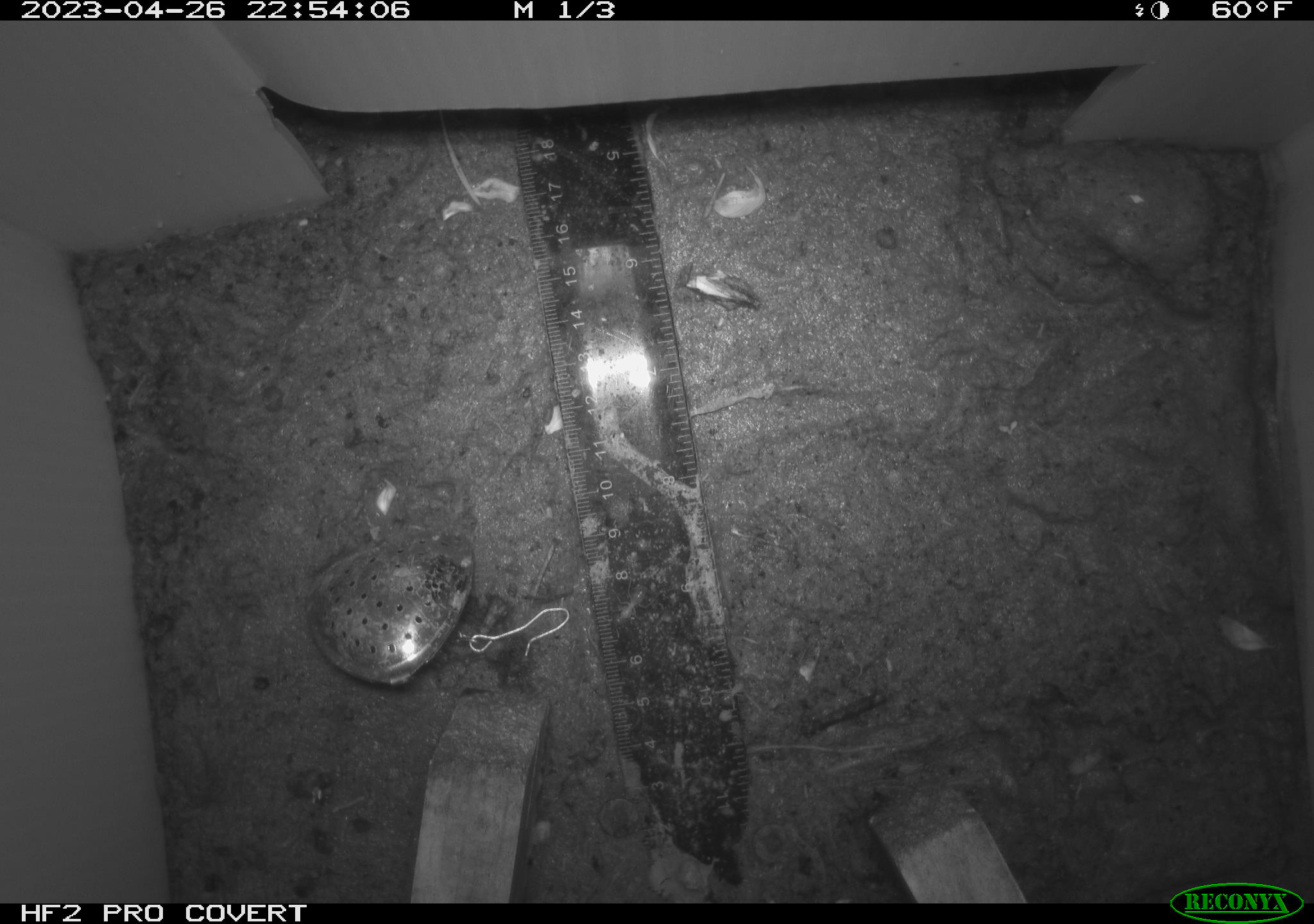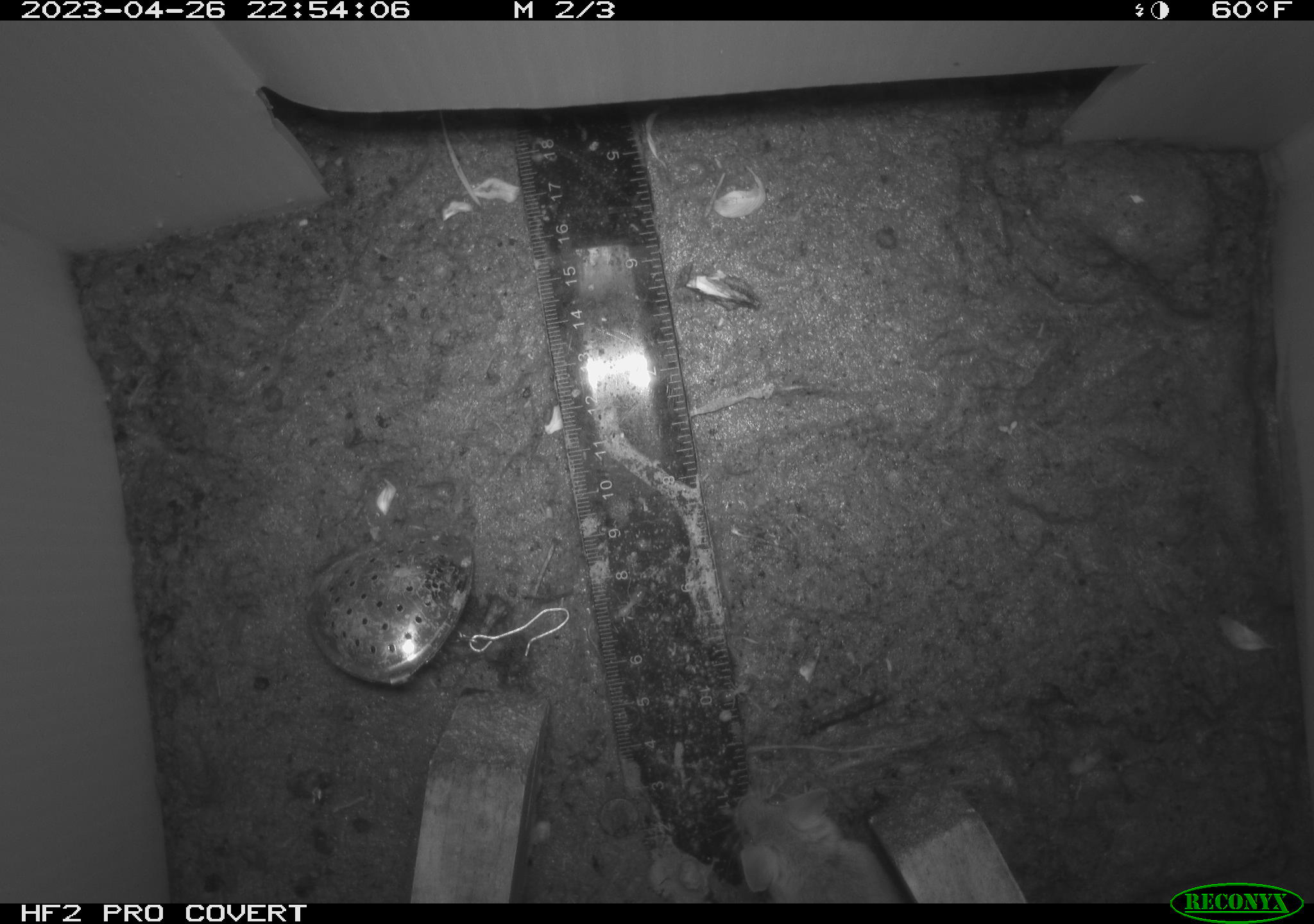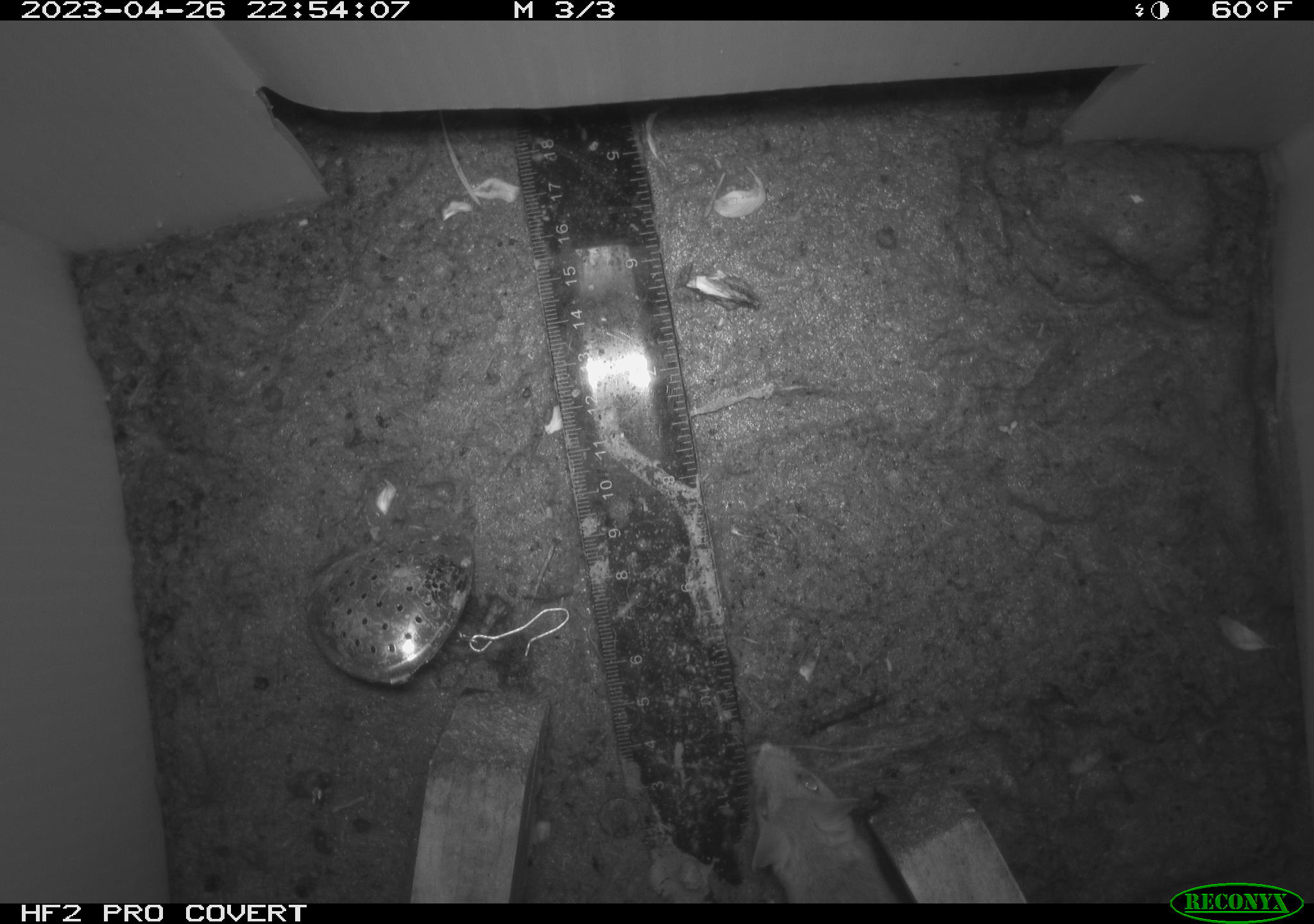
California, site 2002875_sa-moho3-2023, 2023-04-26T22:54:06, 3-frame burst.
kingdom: Animalia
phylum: Chordata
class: Mammalia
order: Rodentia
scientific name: Rodentia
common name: mouse species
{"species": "mouse species (Rodentia)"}